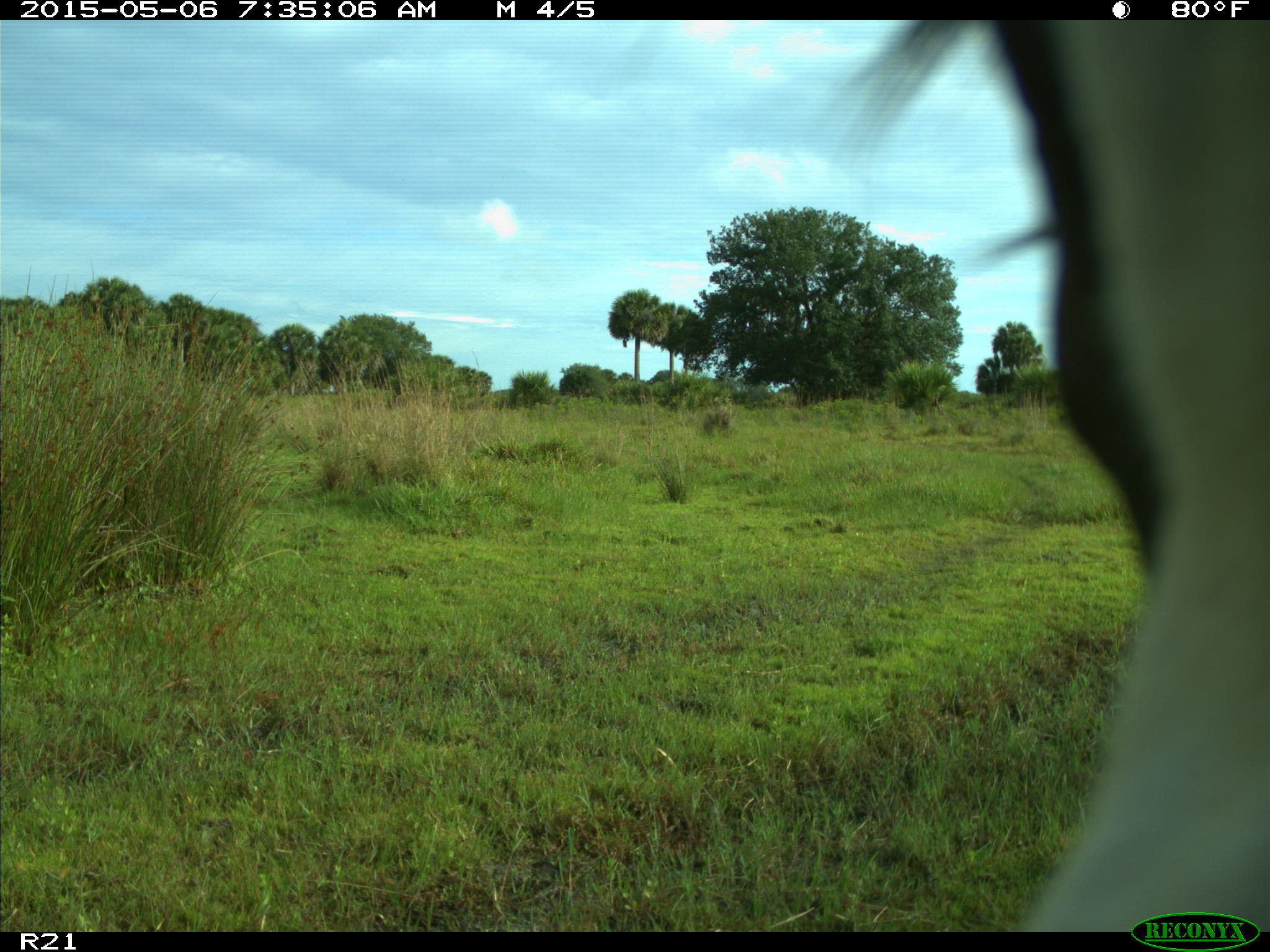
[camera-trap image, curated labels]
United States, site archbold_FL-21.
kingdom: Animalia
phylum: Chordata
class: Mammalia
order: Artiodactyla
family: Bovidae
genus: Bos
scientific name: Bos taurus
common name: domestic cow